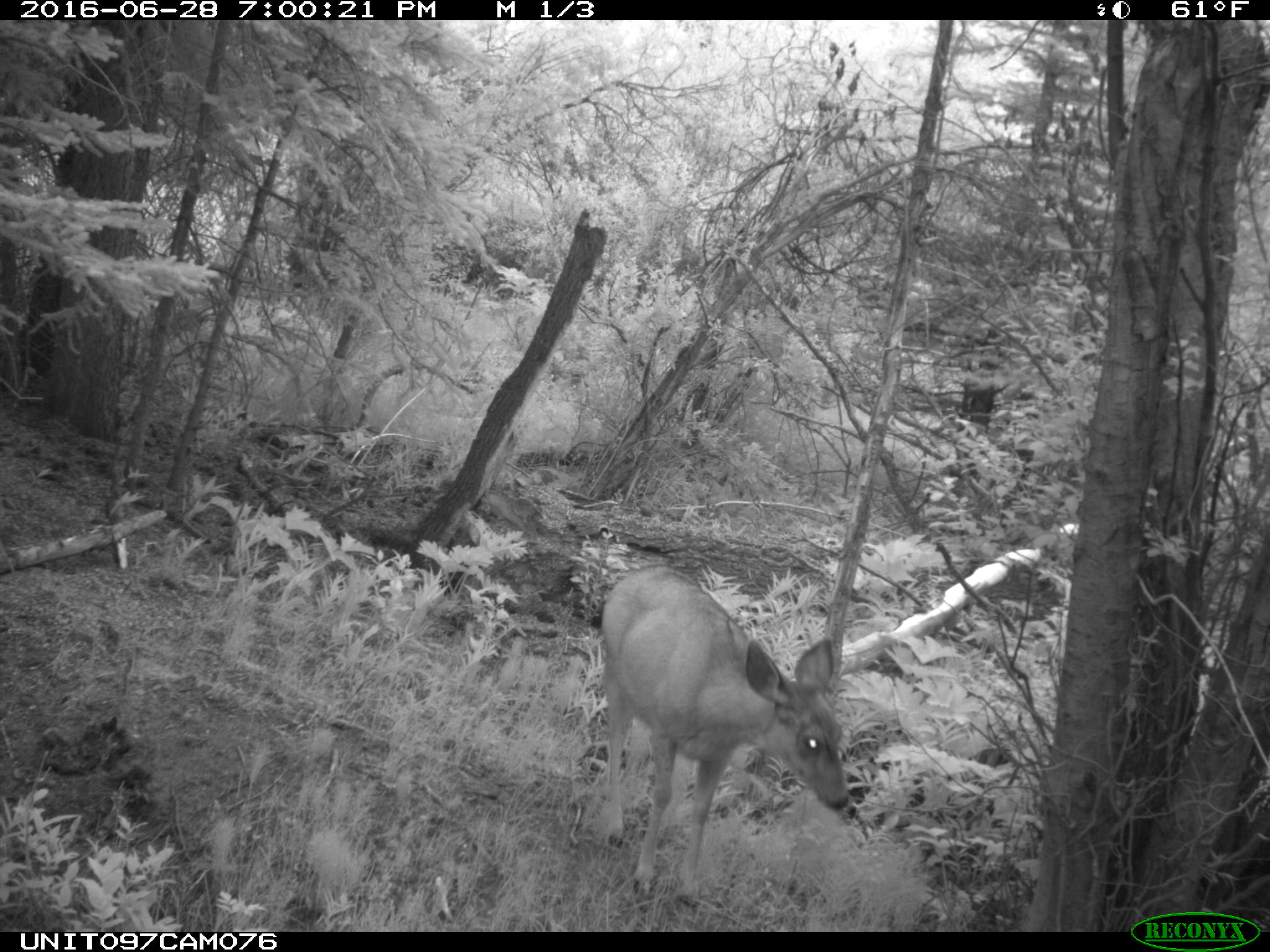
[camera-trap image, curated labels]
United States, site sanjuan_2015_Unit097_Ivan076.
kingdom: Animalia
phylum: Chordata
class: Mammalia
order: Artiodactyla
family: Cervidae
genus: Odocoileus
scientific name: Odocoileus hemionus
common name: mule deer